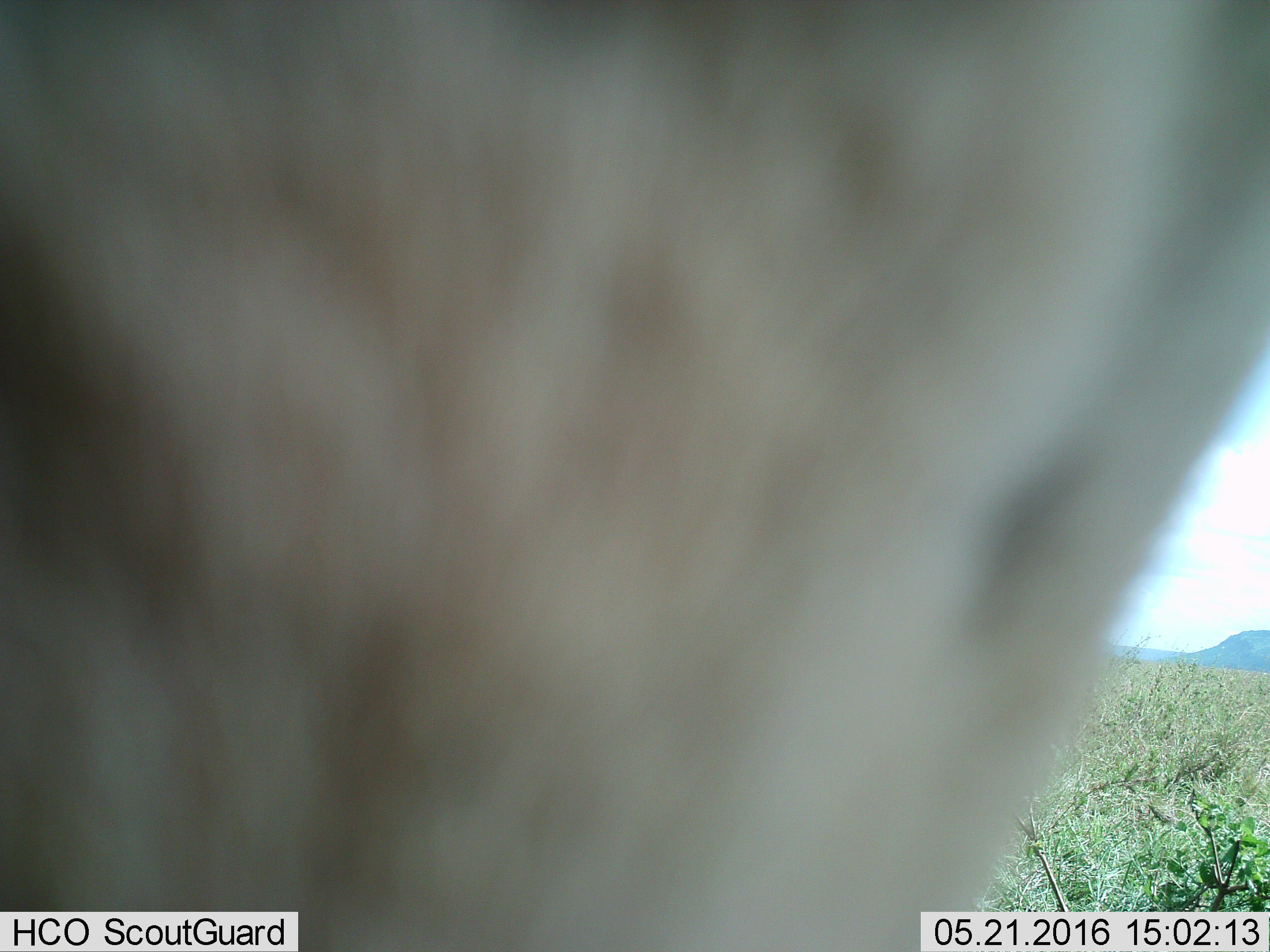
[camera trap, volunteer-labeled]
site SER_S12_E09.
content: unidentified animal